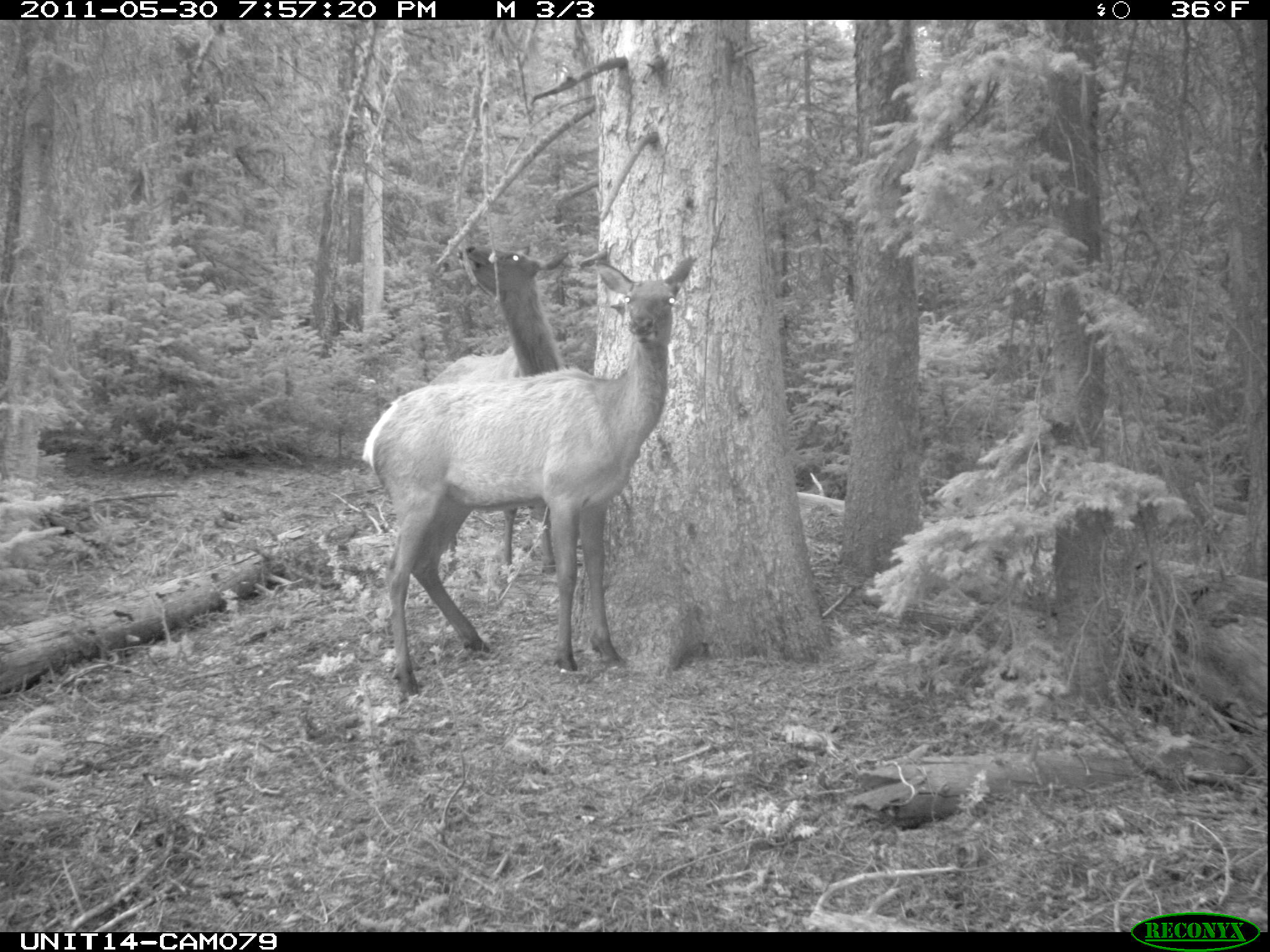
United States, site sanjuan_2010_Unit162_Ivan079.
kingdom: Animalia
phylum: Chordata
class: Mammalia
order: Artiodactyla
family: Cervidae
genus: Cervus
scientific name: Cervus elaphus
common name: red deer